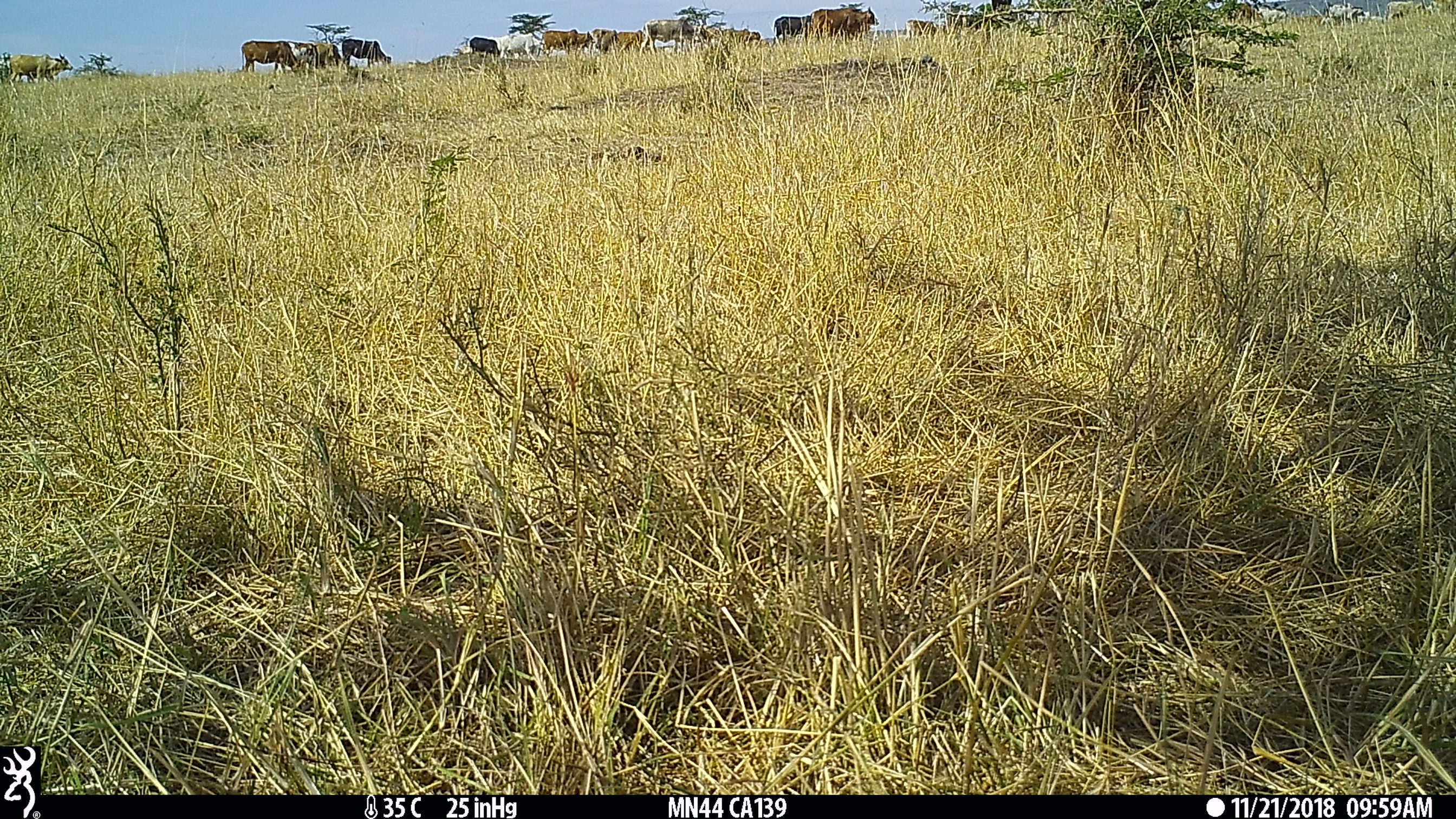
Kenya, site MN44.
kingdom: Animalia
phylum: Chordata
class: Mammalia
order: Artiodactyla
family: Bovidae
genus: Bos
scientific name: Bos taurus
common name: cattle